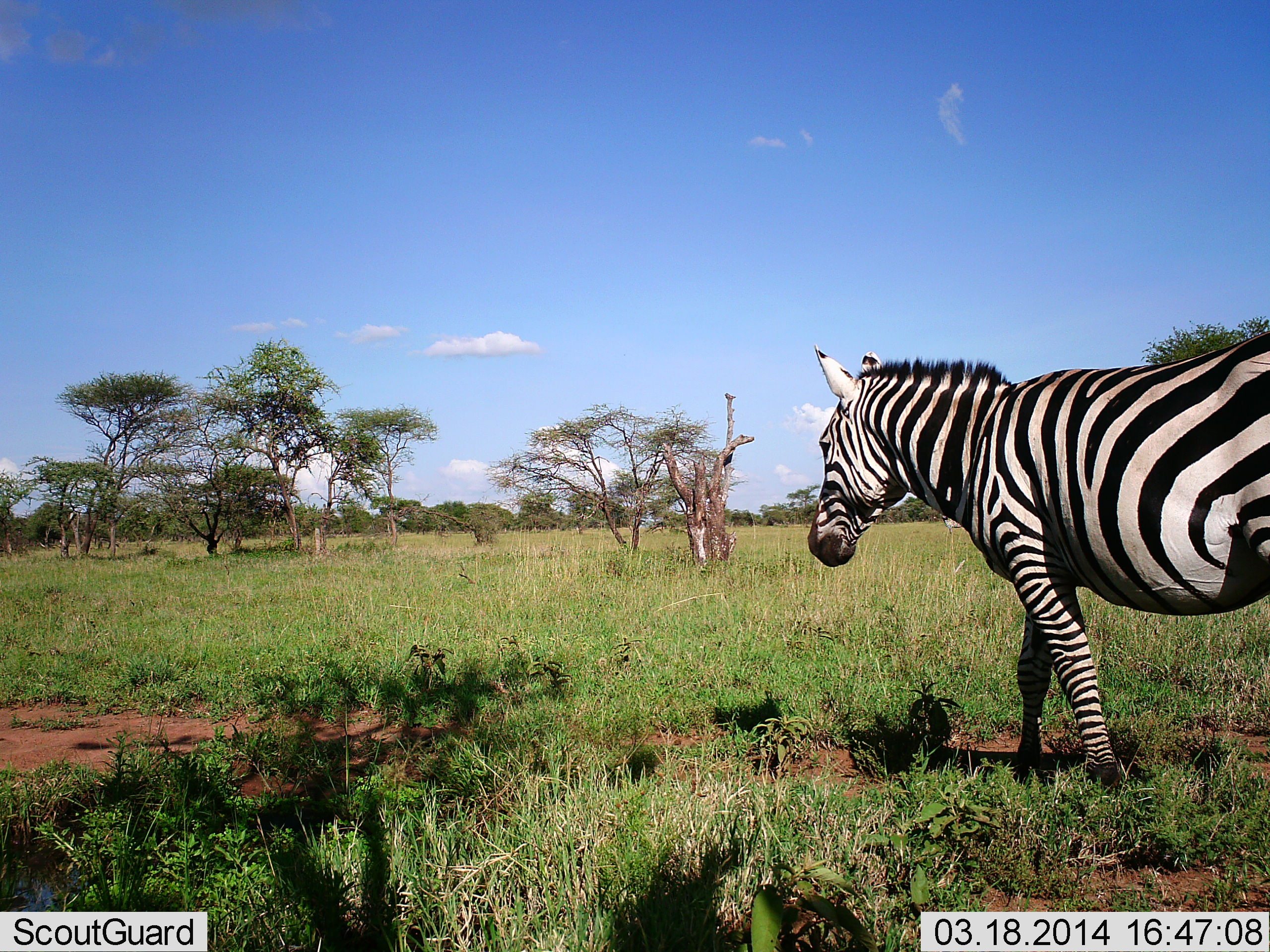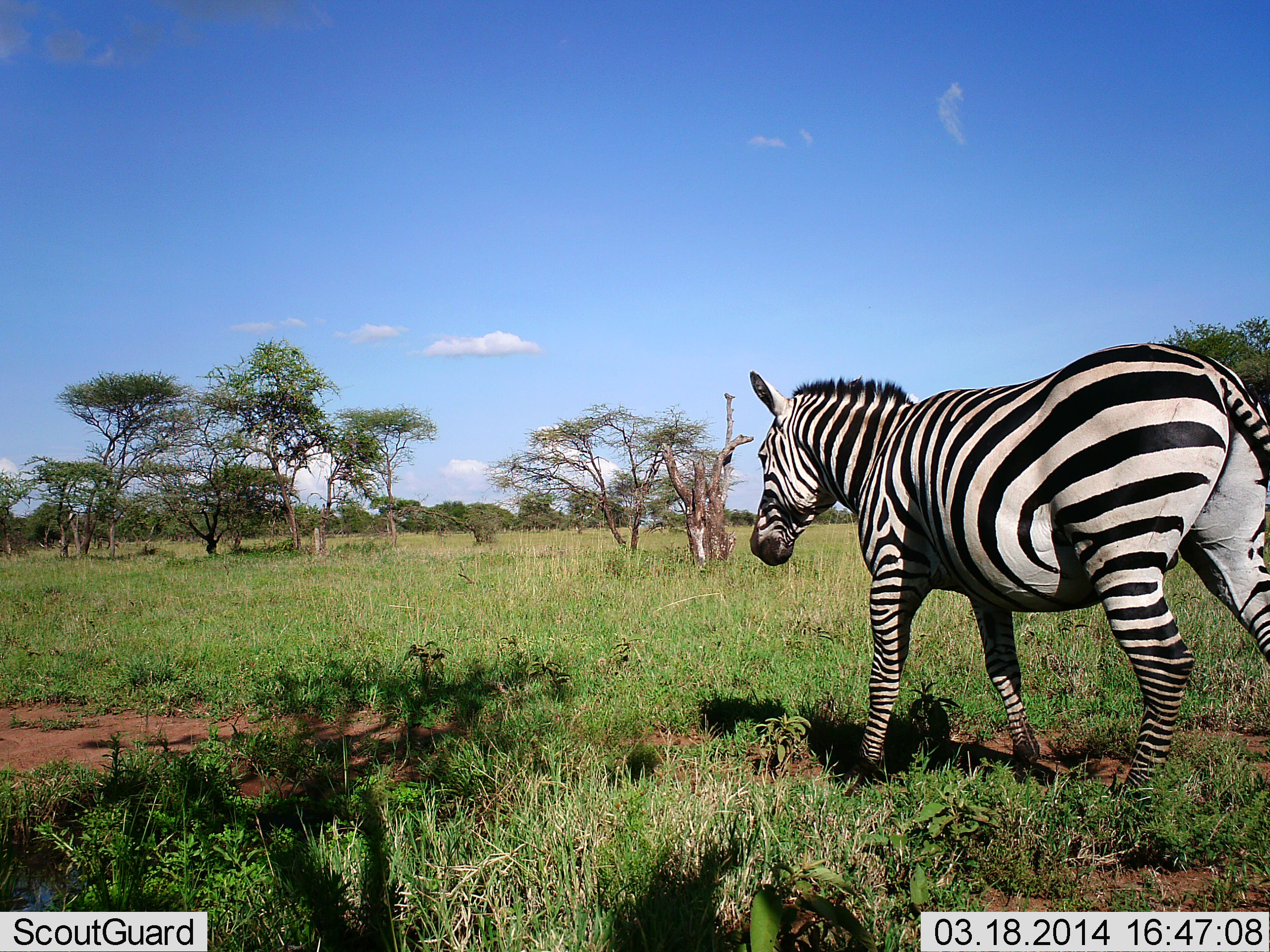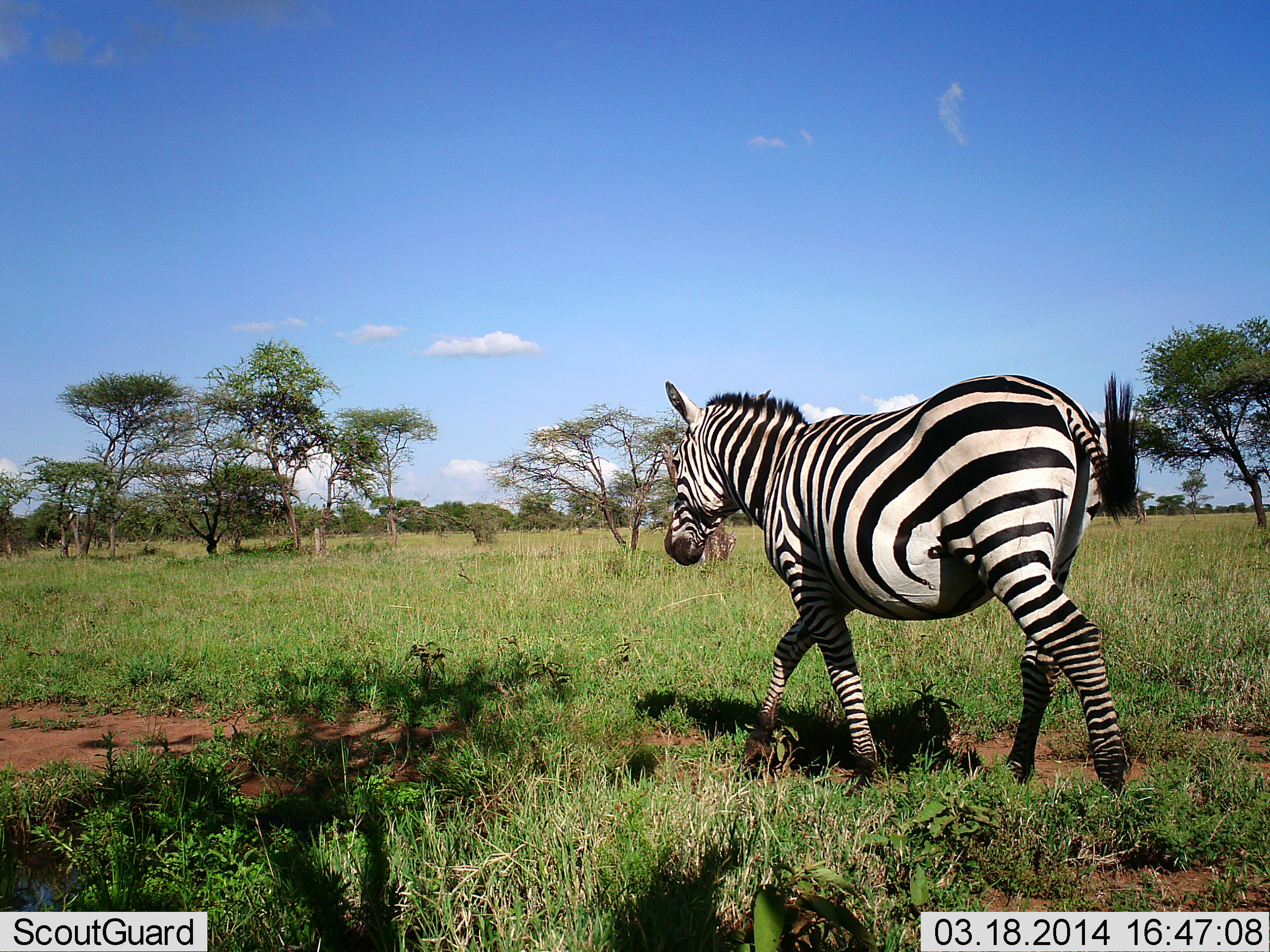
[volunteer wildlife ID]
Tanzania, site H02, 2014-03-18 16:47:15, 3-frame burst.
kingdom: Animalia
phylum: Chordata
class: Mammalia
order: Perissodactyla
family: Equidae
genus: Equus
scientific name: Equus quagga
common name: plains zebra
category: zebra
Zebra (plains zebra) (Equus quagga), count 1. Behavior (volunteer vote fractions): standing 0%, resting 0%, moving 100%, interacting 0%. Young present (vote fraction): 0%. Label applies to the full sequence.